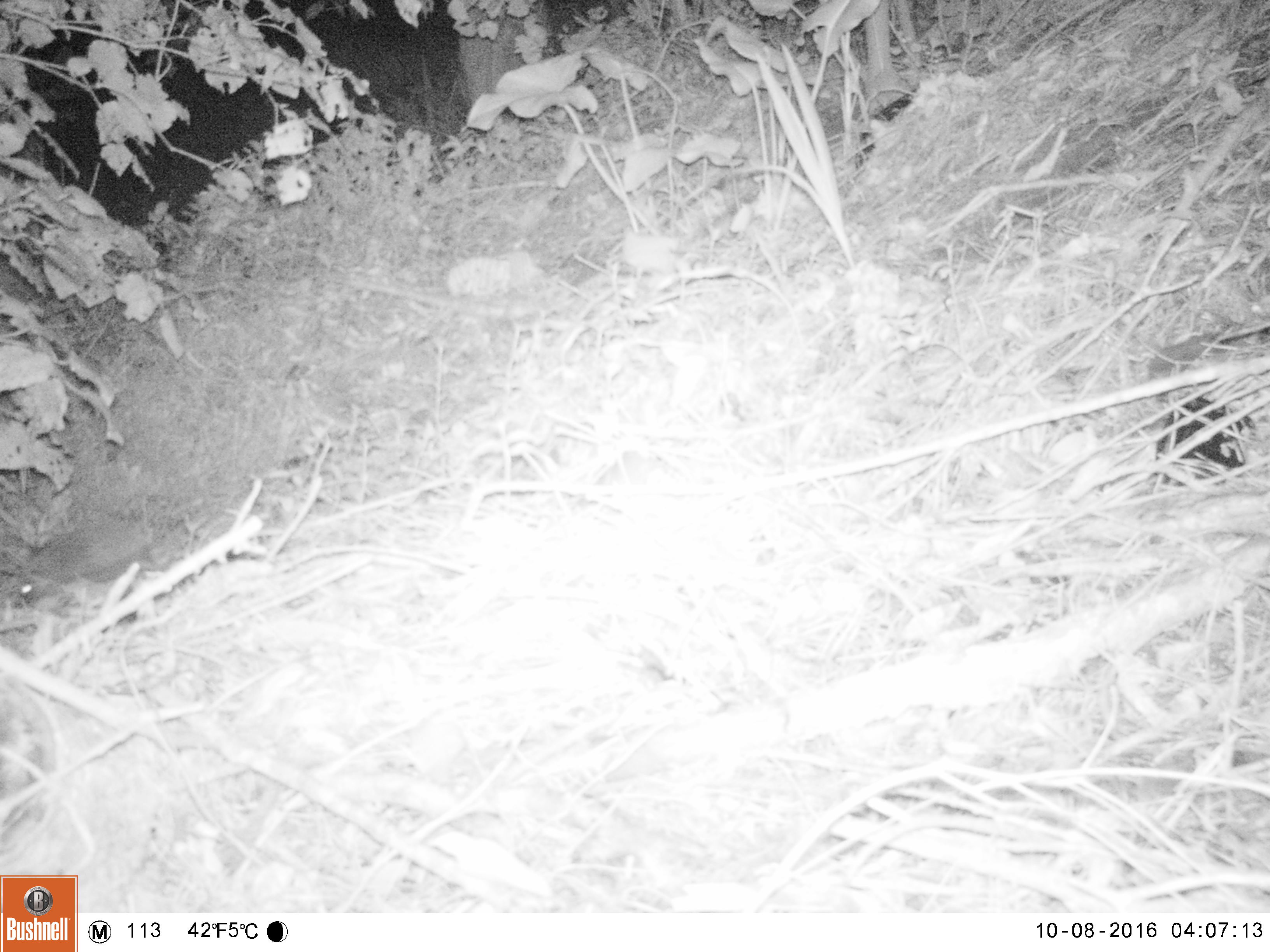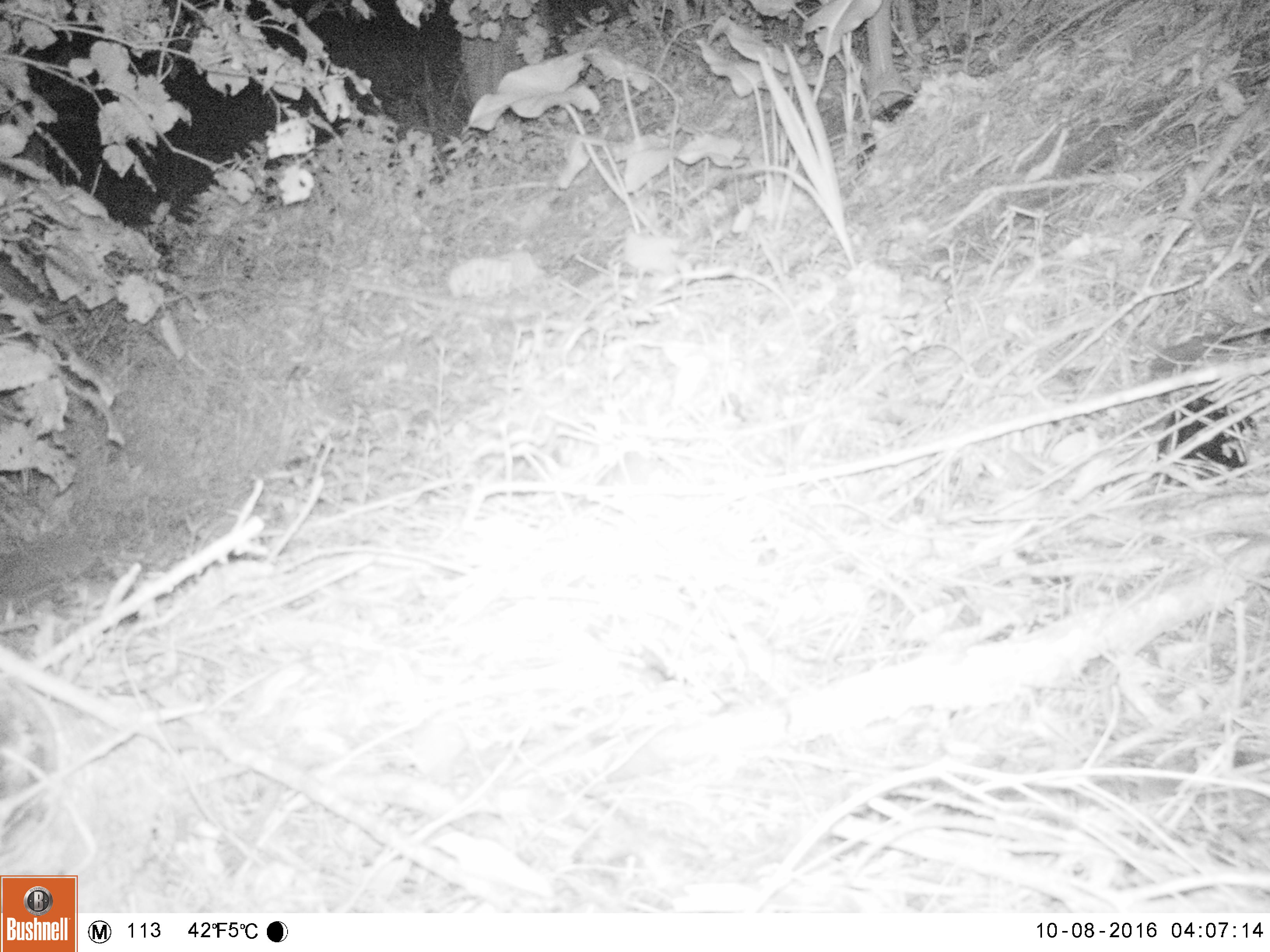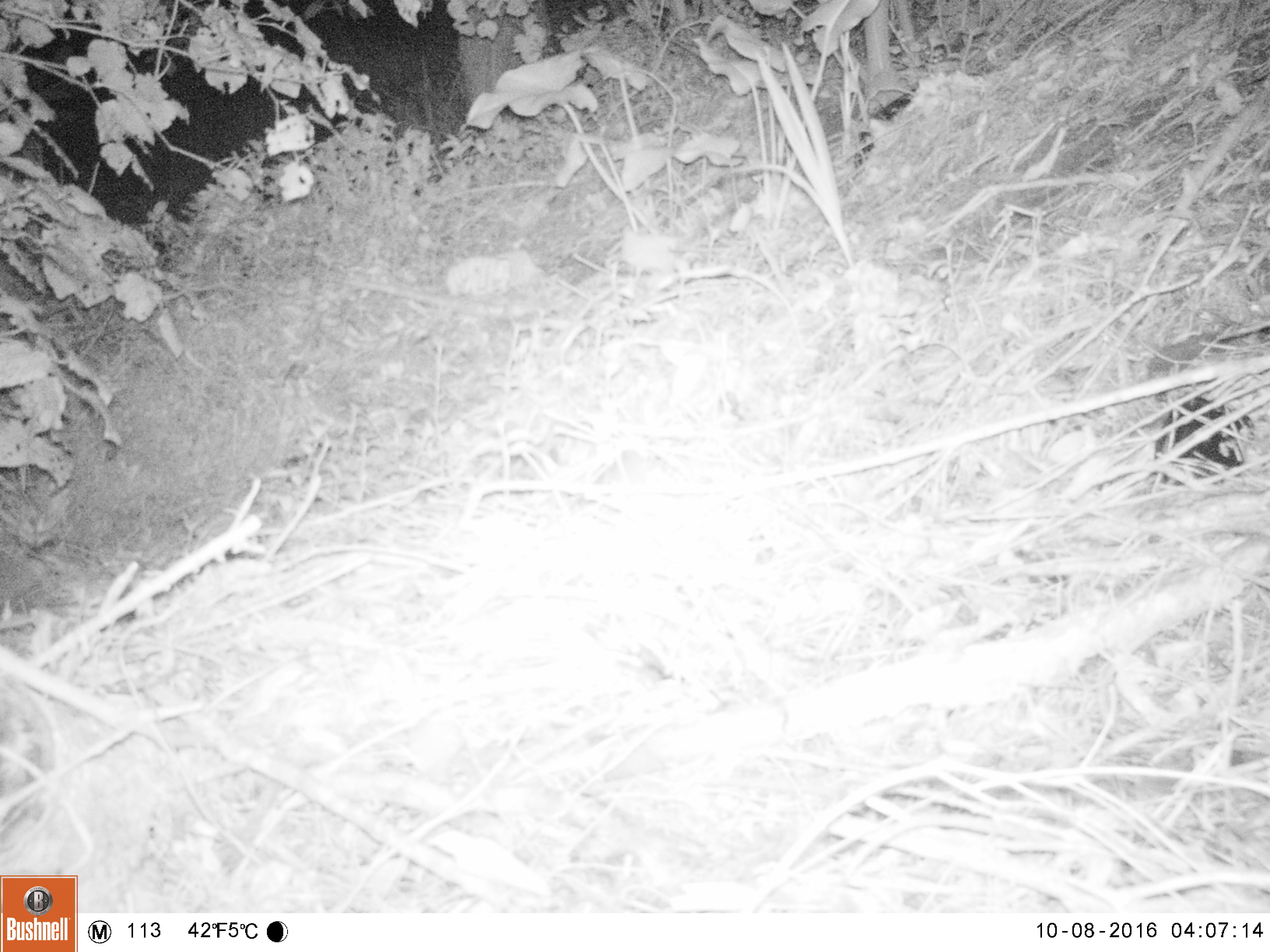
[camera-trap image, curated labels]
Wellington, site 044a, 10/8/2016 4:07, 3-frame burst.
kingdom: Animalia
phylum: Chordata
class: Mammalia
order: Eulipotyphla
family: Erinaceidae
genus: Erinaceus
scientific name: Erinaceus europaeus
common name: hedgehog